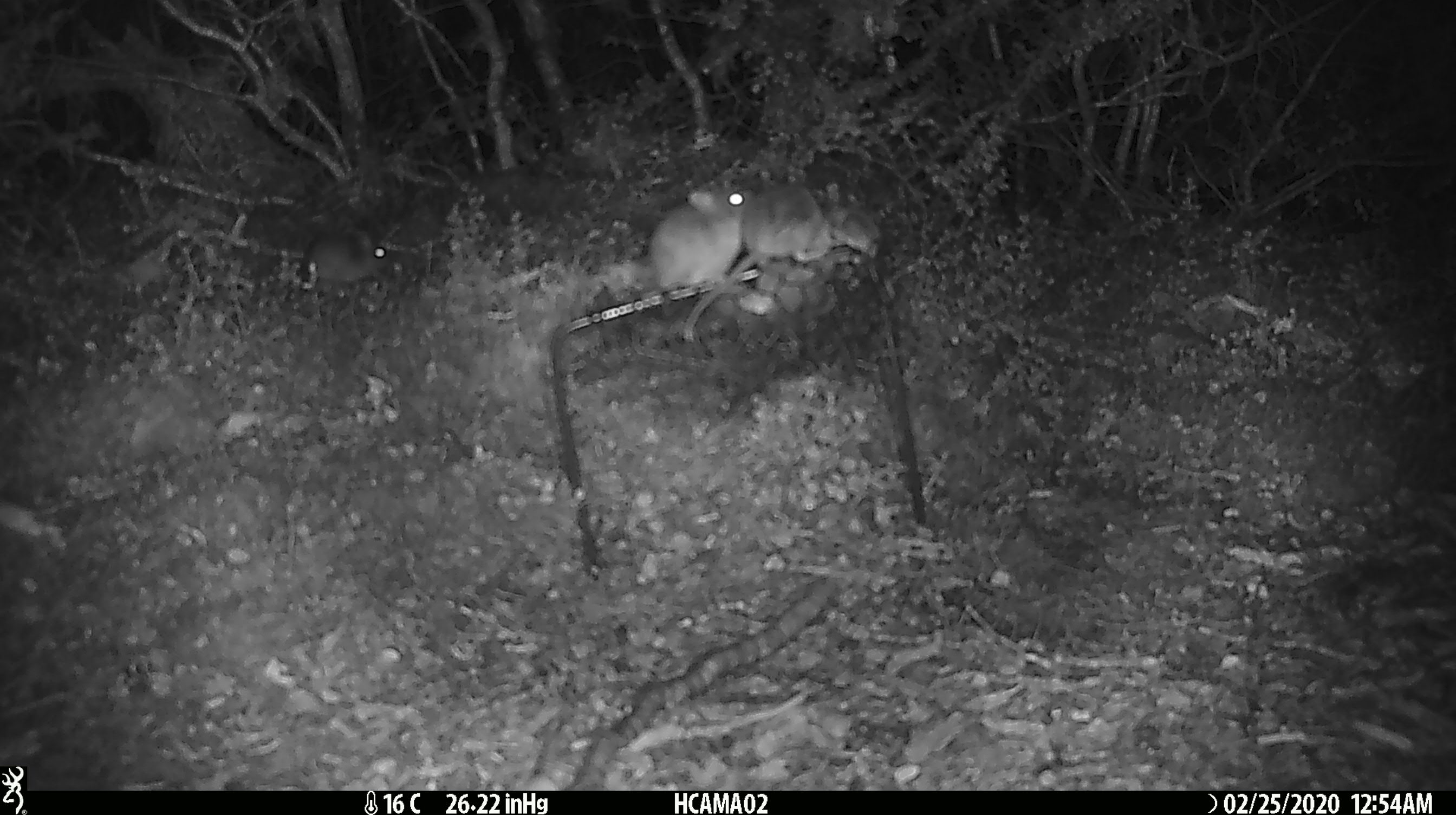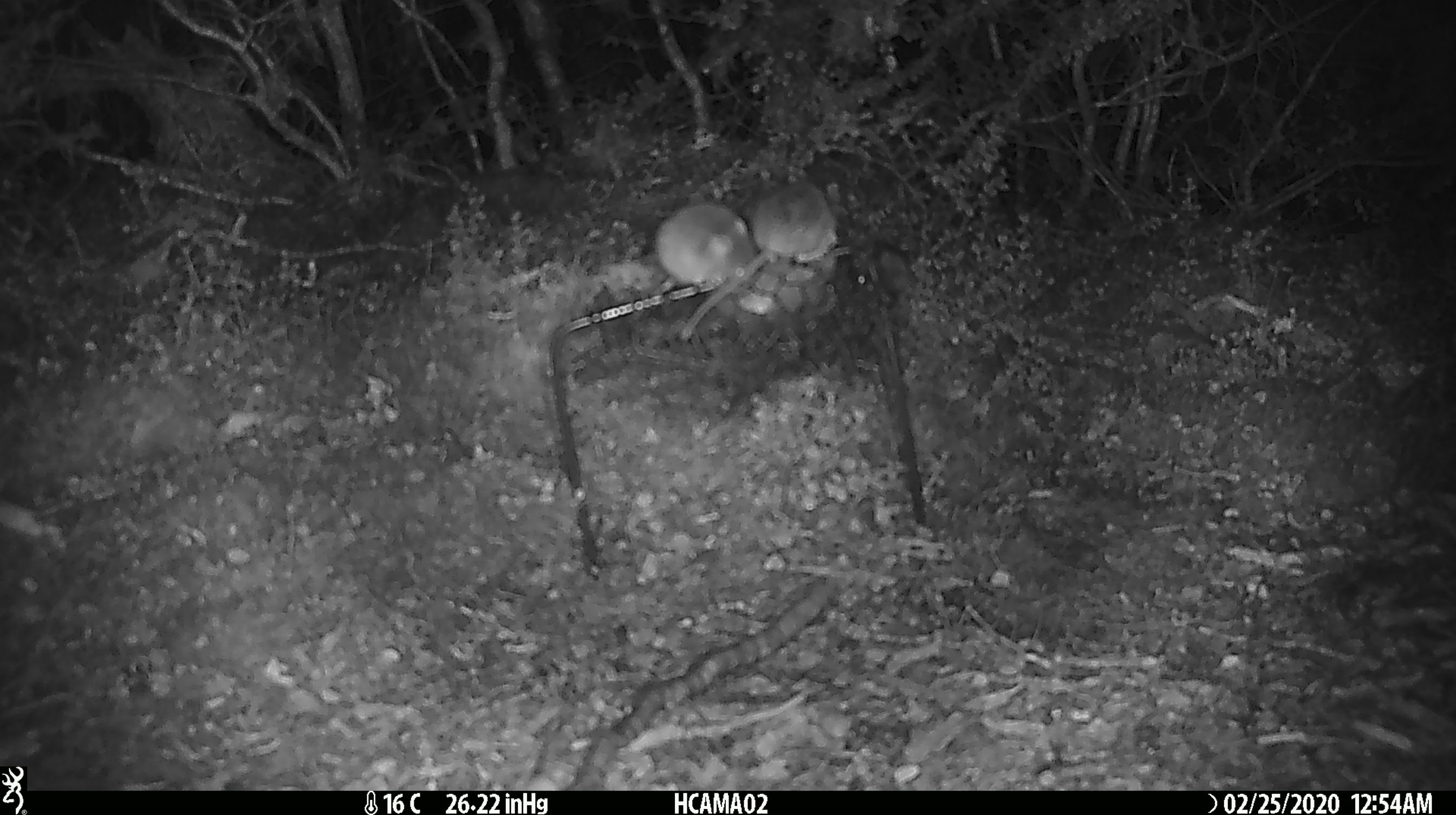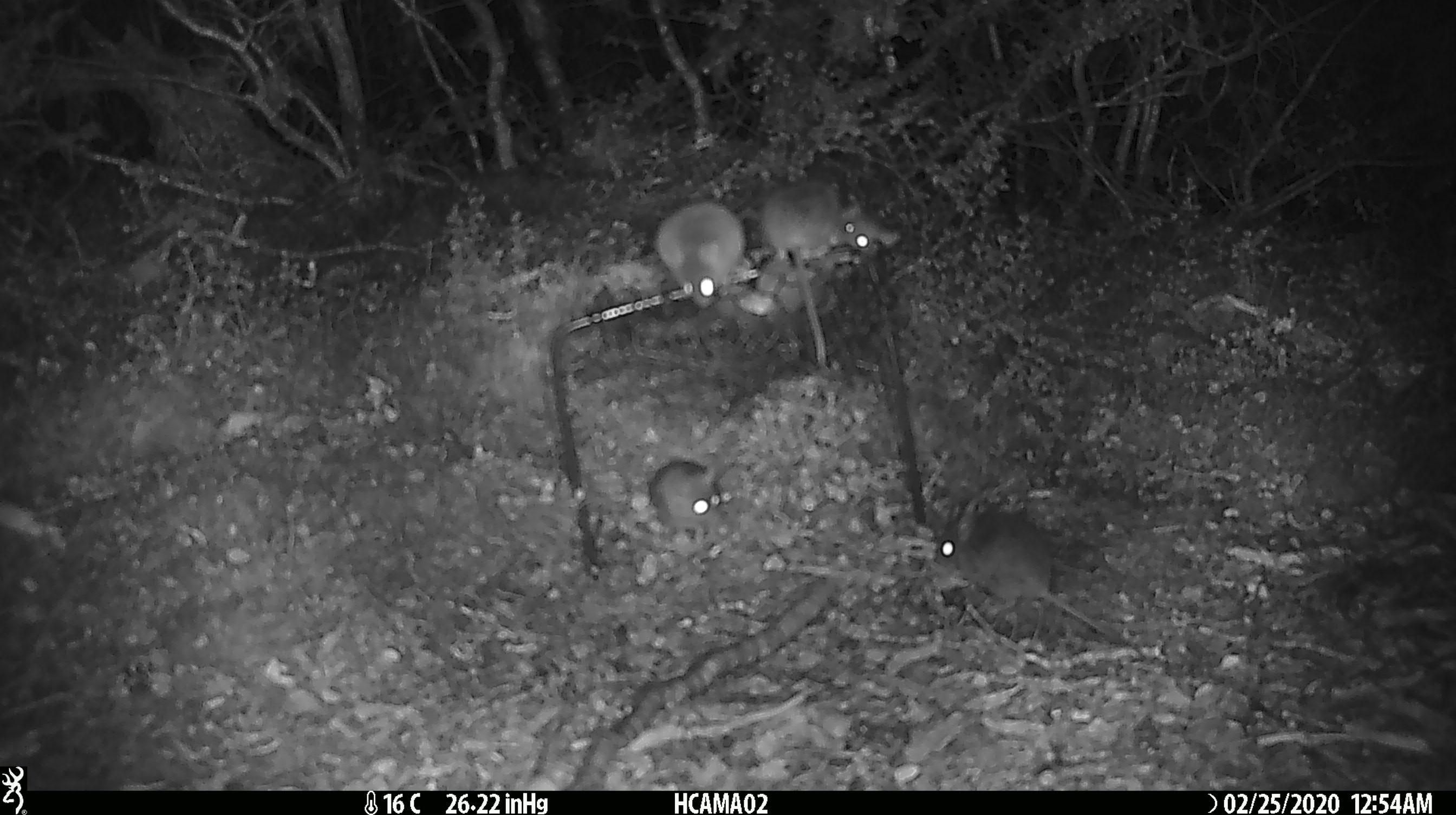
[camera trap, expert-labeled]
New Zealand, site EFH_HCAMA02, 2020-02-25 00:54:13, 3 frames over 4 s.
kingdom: Animalia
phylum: Chordata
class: Mammalia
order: Rodentia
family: Muridae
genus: Mus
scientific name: Mus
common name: mouse